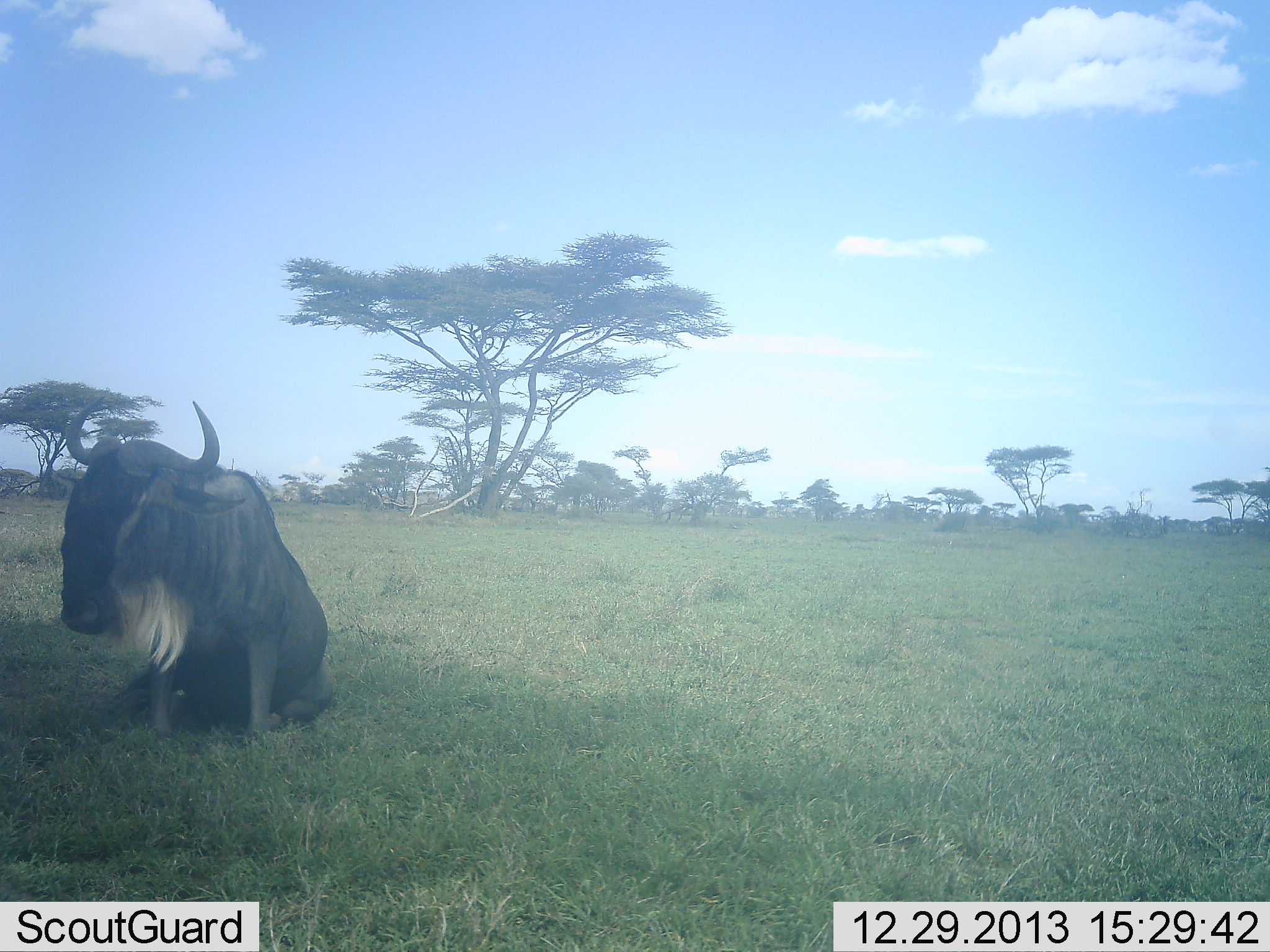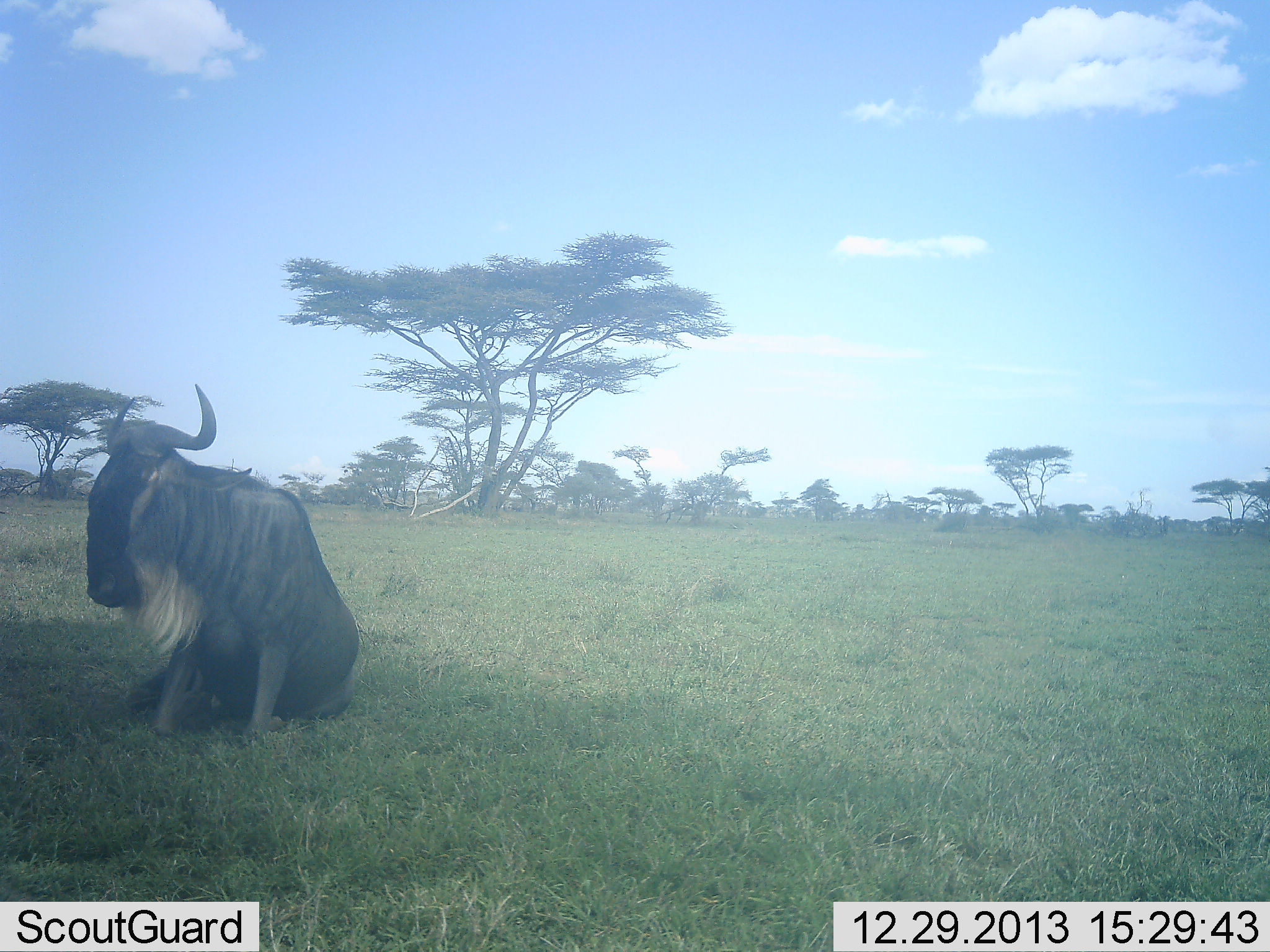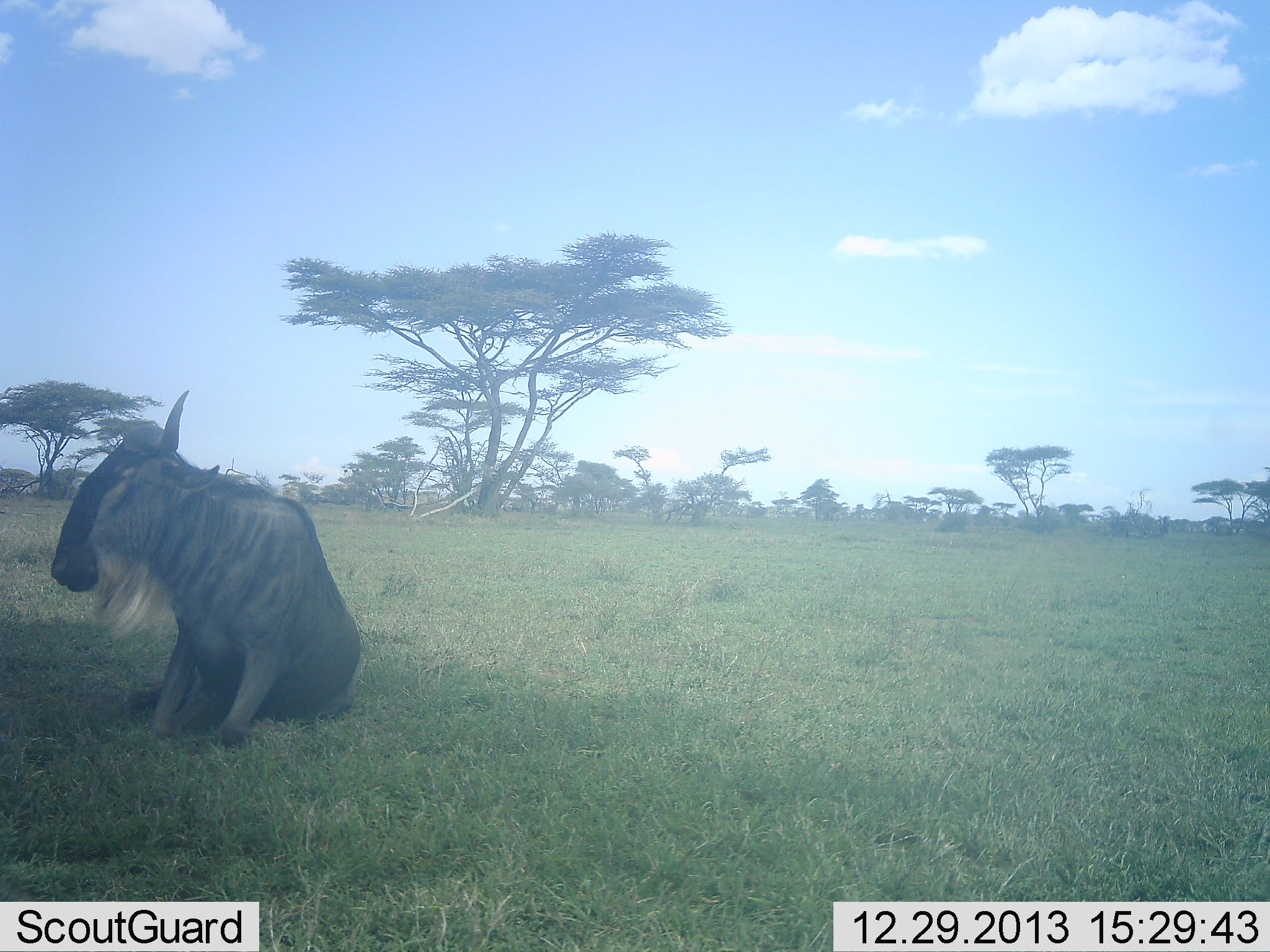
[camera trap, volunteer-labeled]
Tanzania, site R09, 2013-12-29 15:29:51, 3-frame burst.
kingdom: Animalia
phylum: Chordata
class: Mammalia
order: Artiodactyla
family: Bovidae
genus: Connochaetes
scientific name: Connochaetes taurinus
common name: blue wildebeest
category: wildebeest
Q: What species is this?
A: Wildebeest (blue wildebeest) (Connochaetes taurinus).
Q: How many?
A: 1.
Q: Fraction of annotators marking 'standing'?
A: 0%.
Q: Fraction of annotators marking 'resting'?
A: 100%.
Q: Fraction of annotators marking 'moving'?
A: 0%.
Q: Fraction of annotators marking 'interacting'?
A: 0%.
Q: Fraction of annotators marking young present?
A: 0%.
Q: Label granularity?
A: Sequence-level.